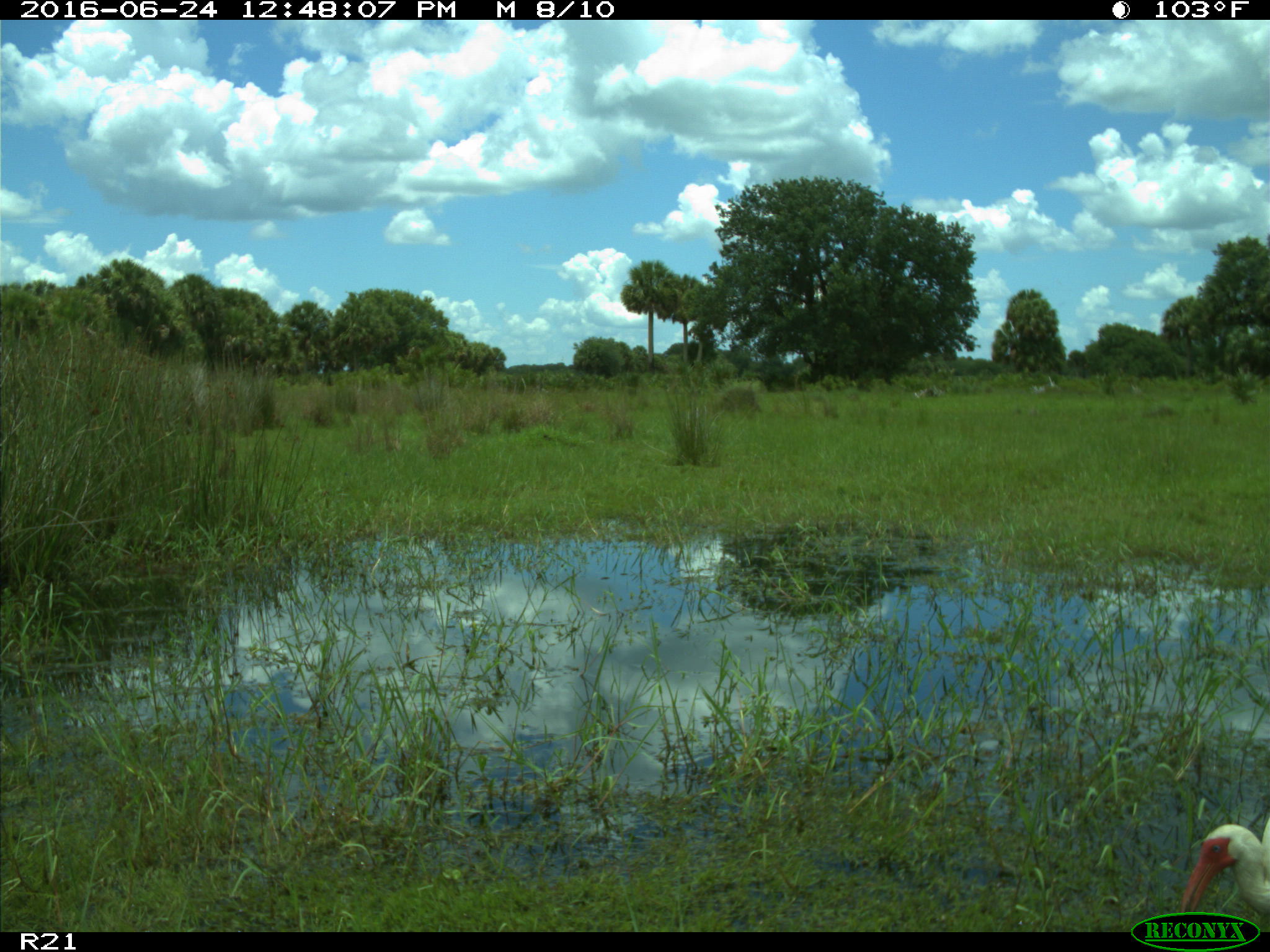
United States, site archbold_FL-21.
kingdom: Animalia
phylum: Chordata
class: Aves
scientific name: Aves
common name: birds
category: unidentified bird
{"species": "unidentified bird (birds) (Aves)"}